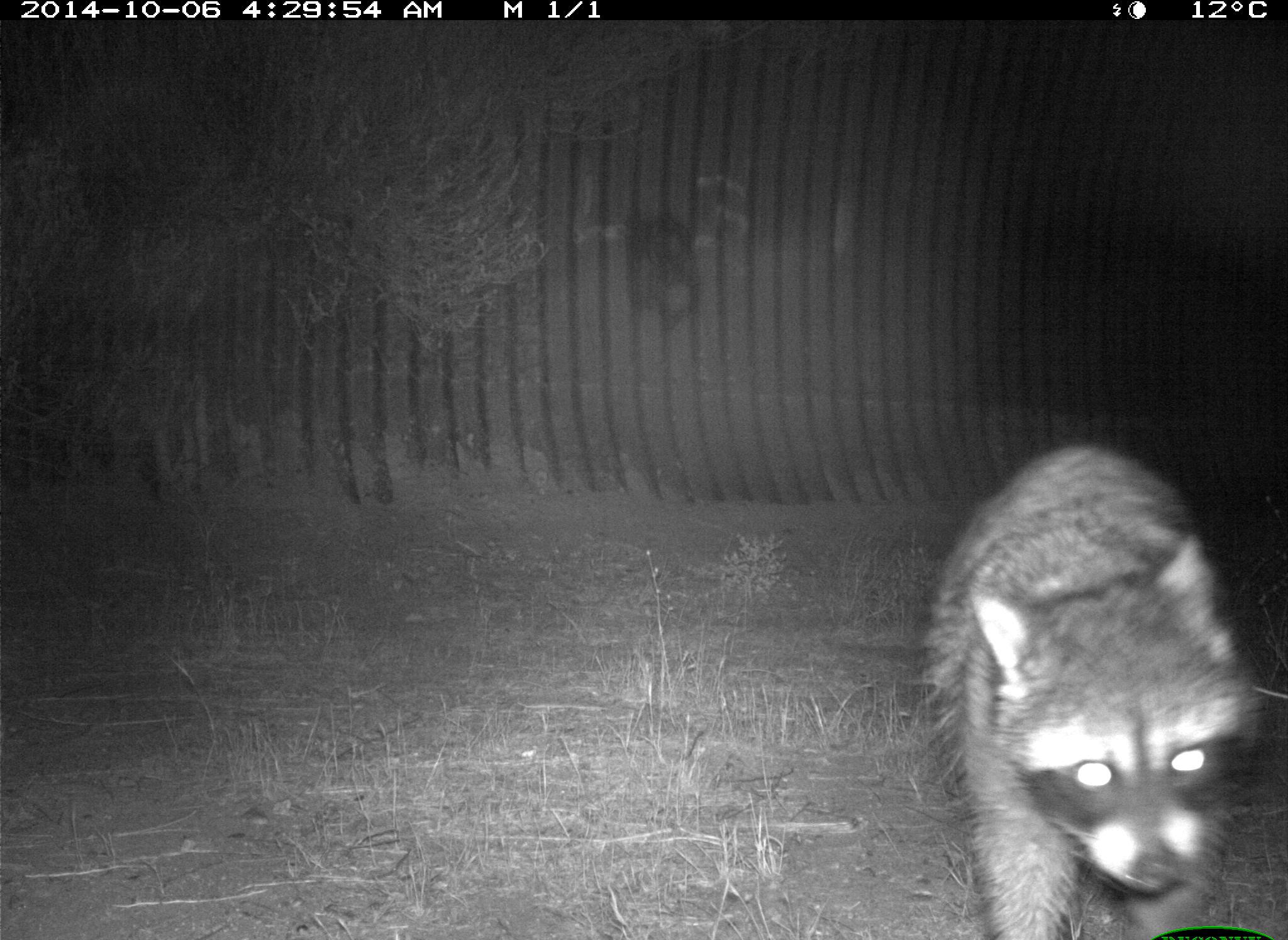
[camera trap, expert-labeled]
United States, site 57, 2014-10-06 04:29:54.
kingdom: Animalia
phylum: Chordata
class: Mammalia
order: Carnivora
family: Procyonidae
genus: Procyon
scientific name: Procyon lotor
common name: raccoon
Raccoon (Procyon lotor).